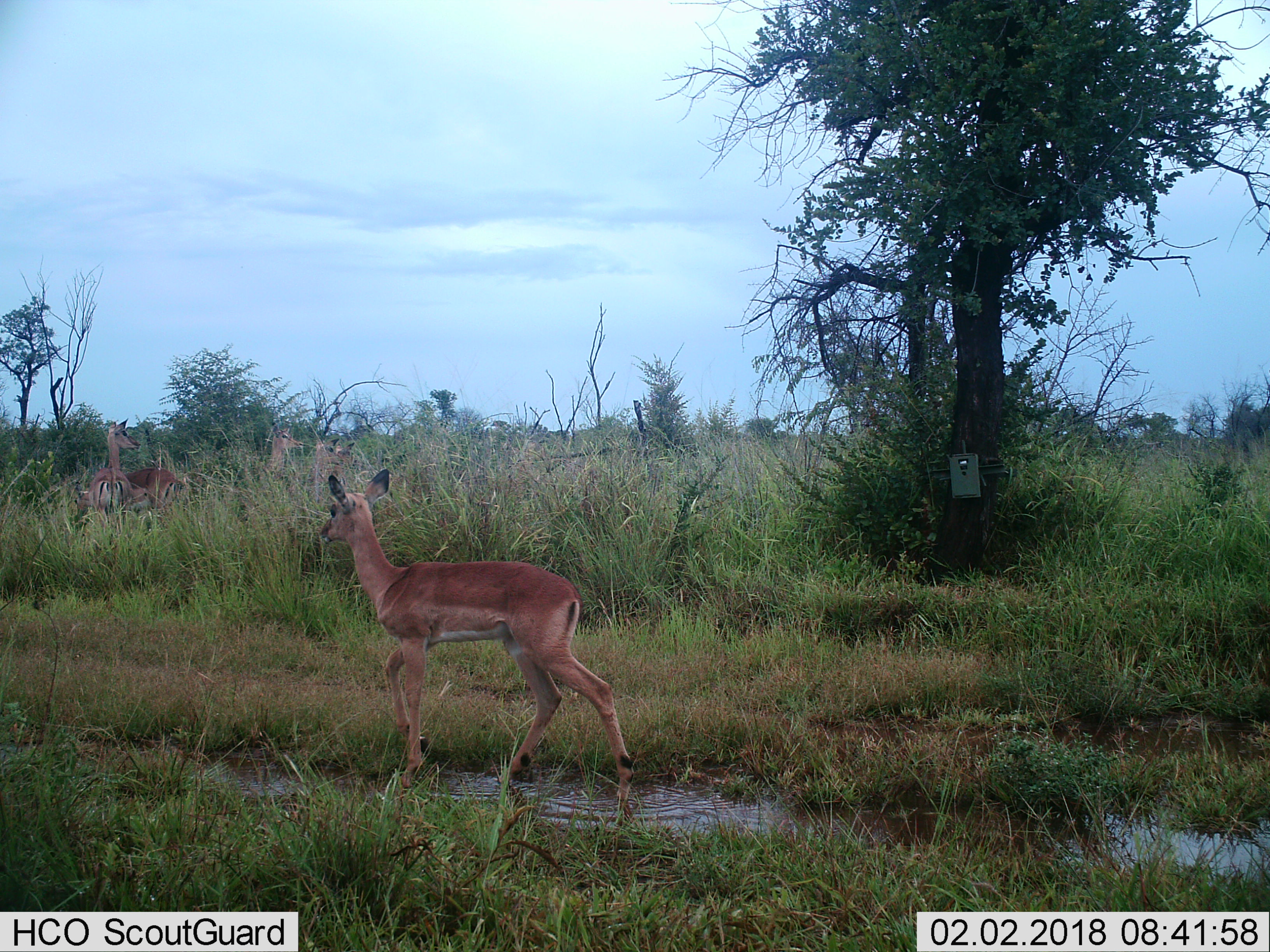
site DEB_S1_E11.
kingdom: Animalia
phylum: Chordata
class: Mammalia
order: Artiodactyla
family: Bovidae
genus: Aepyceros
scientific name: Aepyceros melampus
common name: impala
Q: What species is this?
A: Impala (Aepyceros melampus).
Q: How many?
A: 6.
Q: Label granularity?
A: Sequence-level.